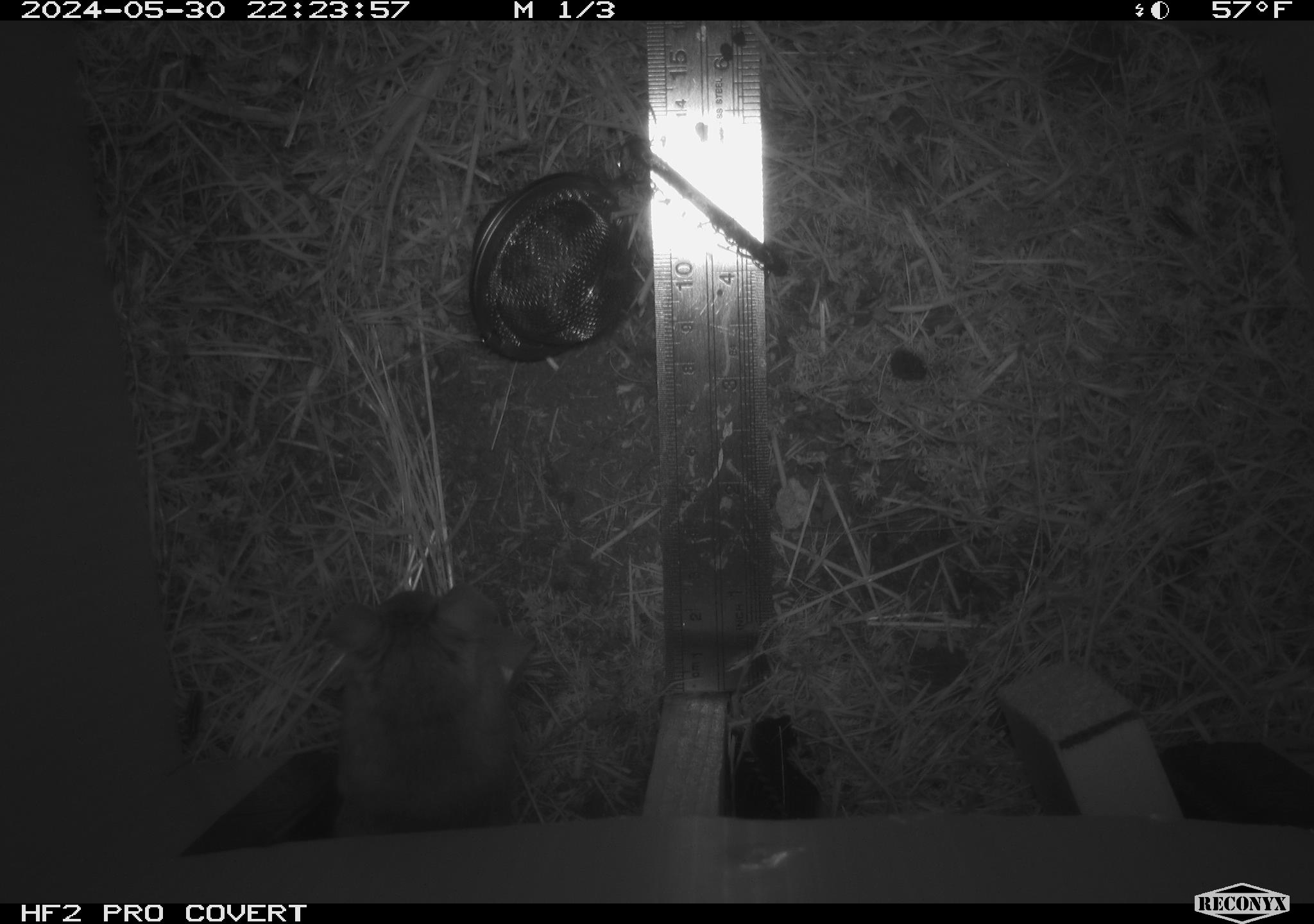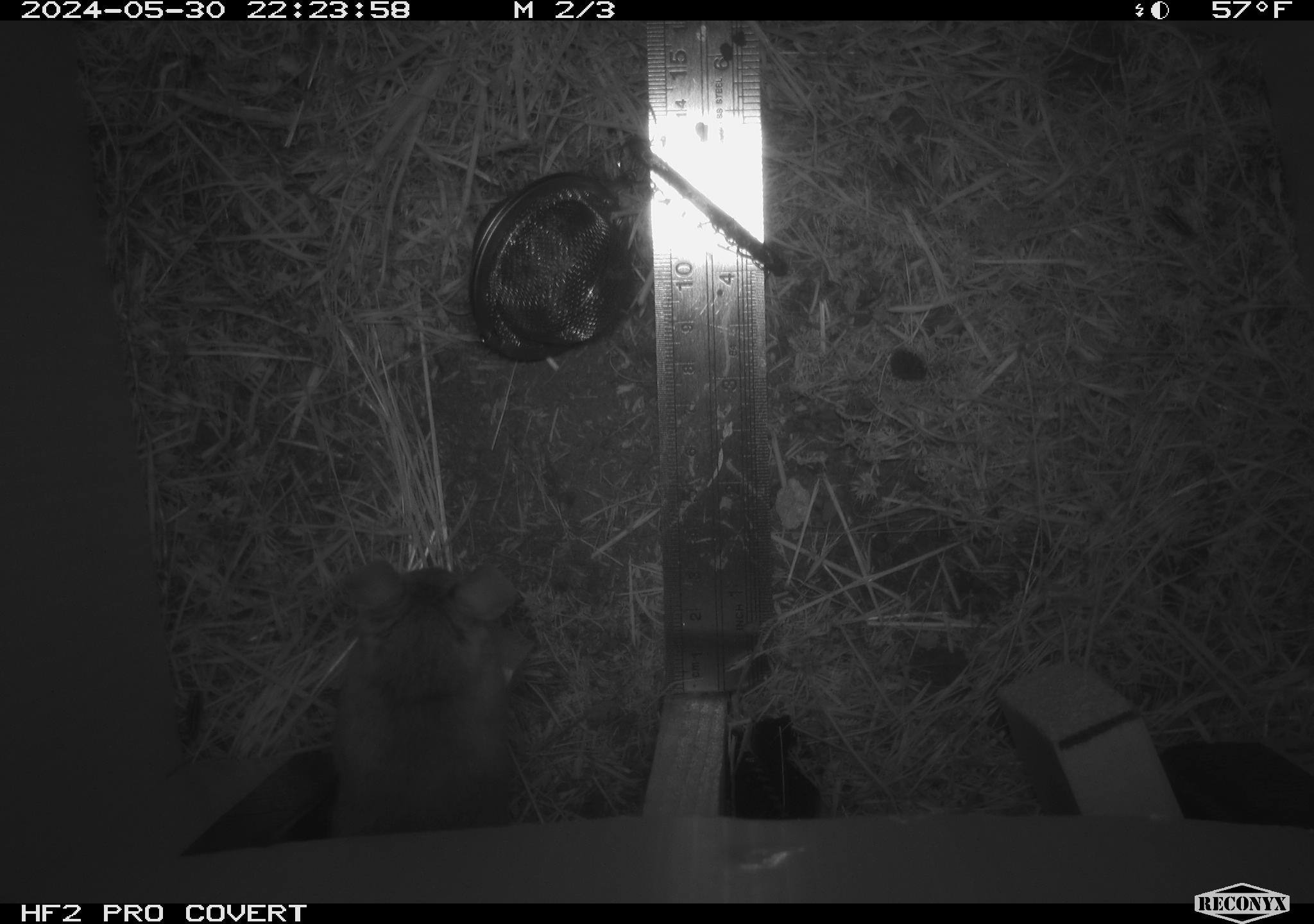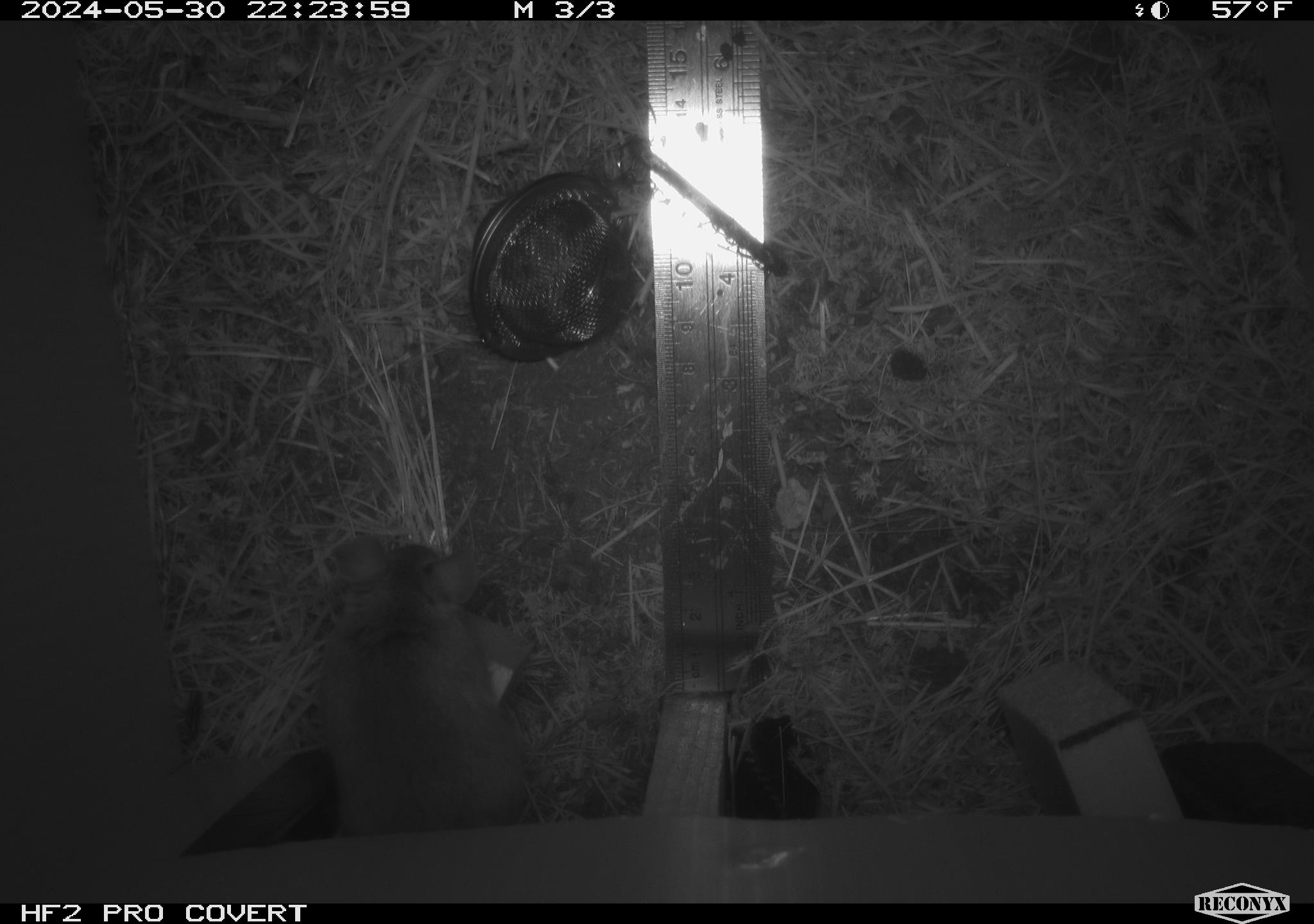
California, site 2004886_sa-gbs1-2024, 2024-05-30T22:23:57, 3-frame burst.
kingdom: Animalia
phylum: Chordata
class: Mammalia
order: Rodentia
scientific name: Rodentia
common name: mouse species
Mouse species (Rodentia).